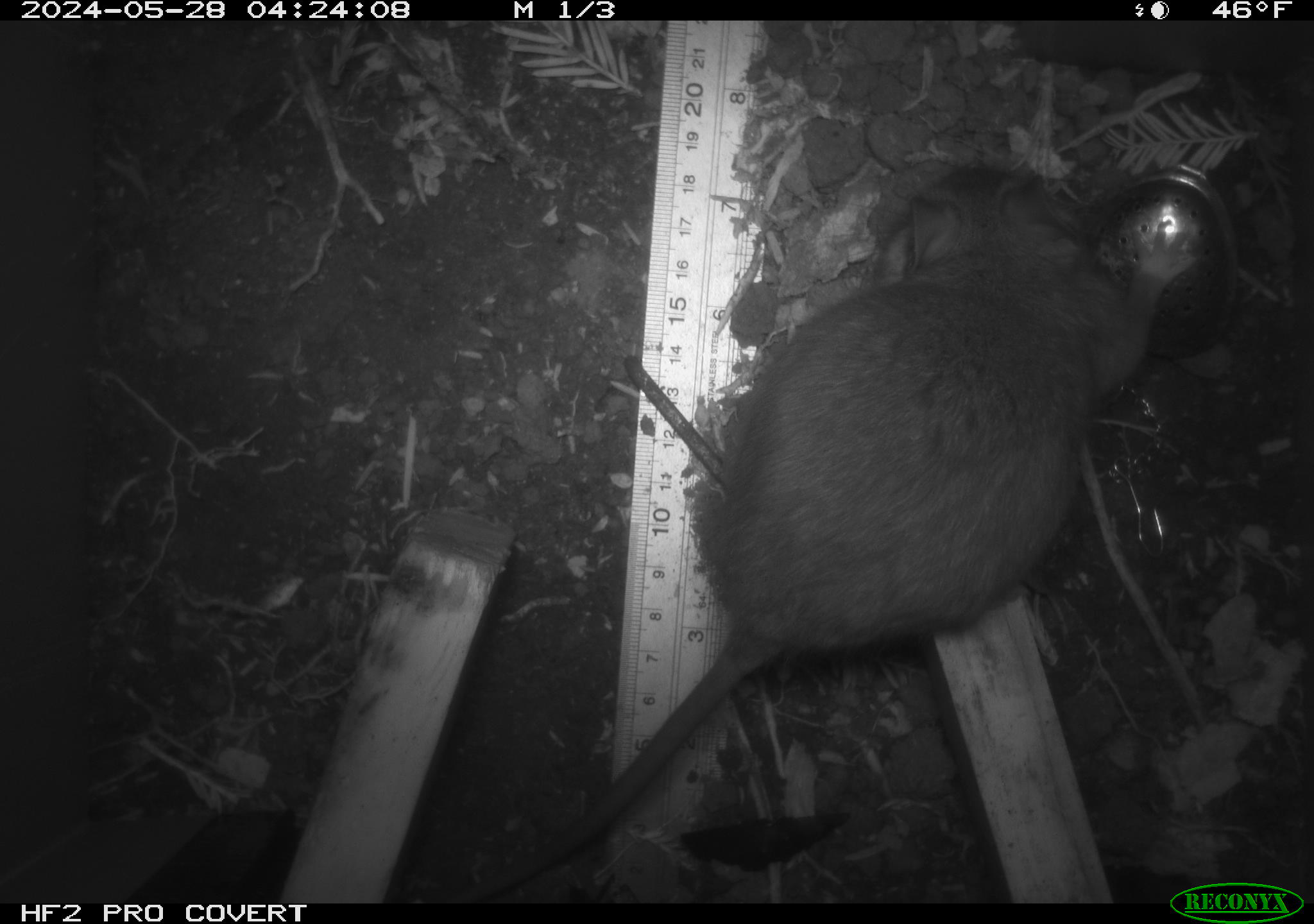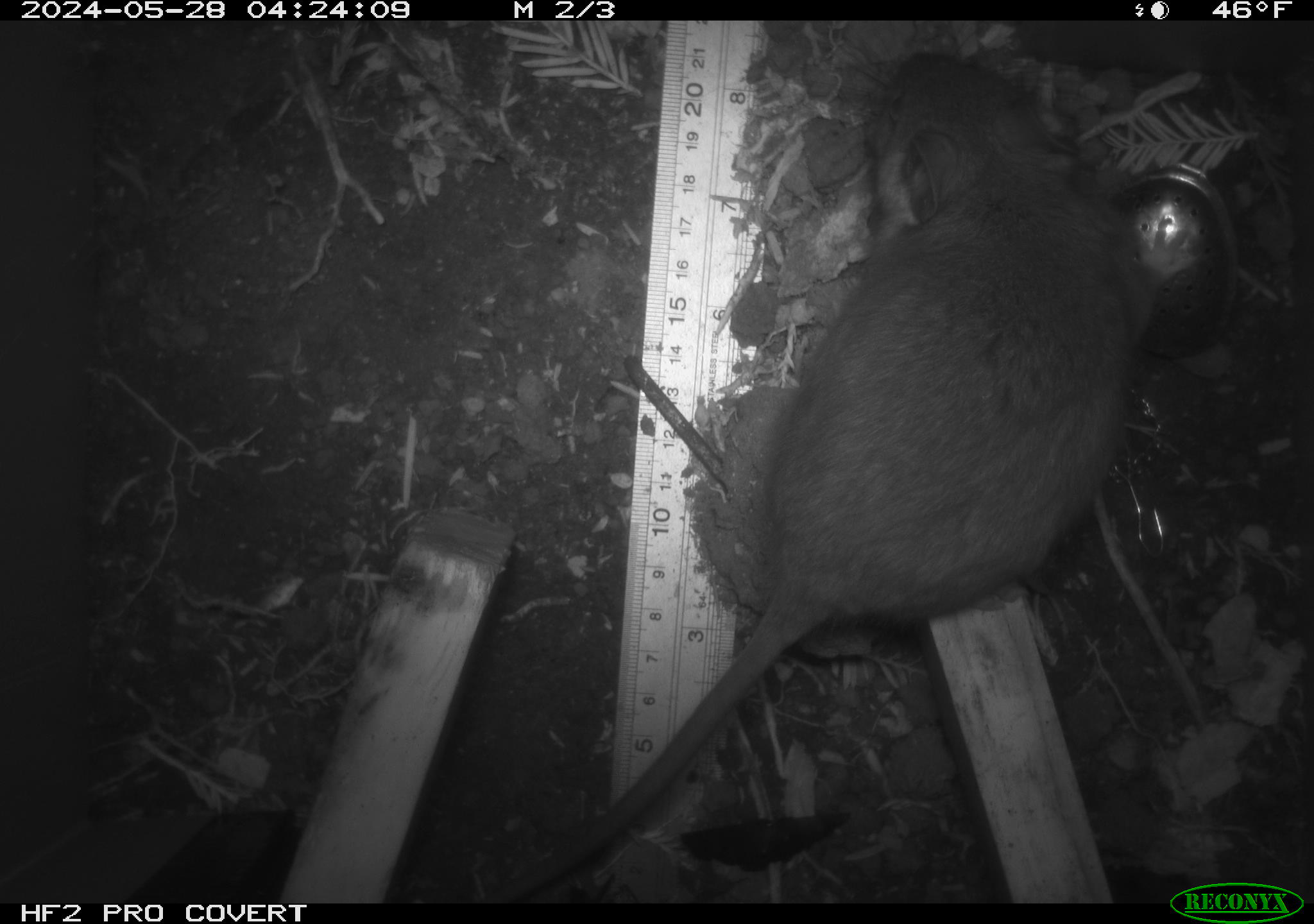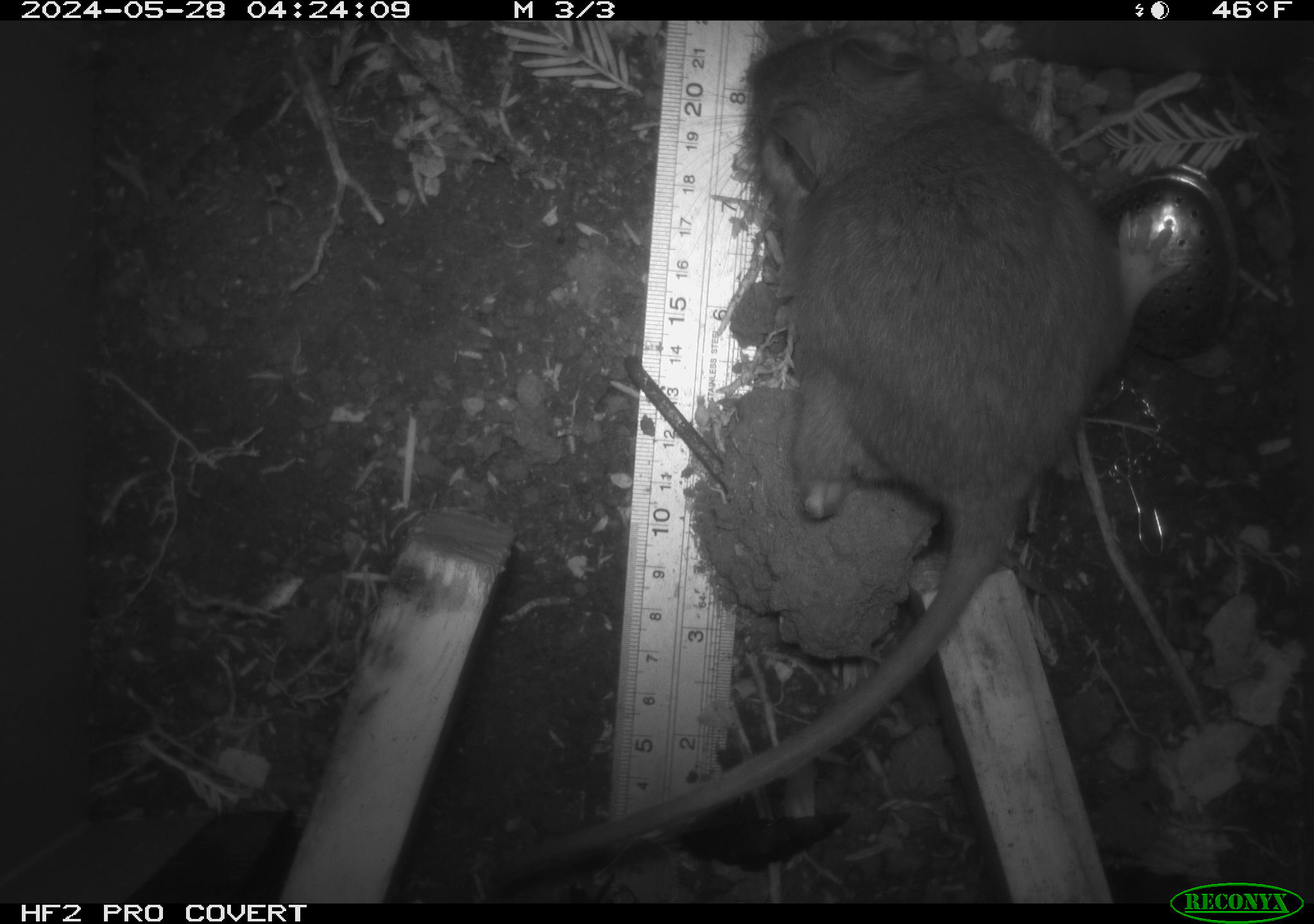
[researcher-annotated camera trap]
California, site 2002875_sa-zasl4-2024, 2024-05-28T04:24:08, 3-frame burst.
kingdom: Animalia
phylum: Chordata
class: Mammalia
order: Rodentia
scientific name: Rodentia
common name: rodent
Rodent (Rodentia).